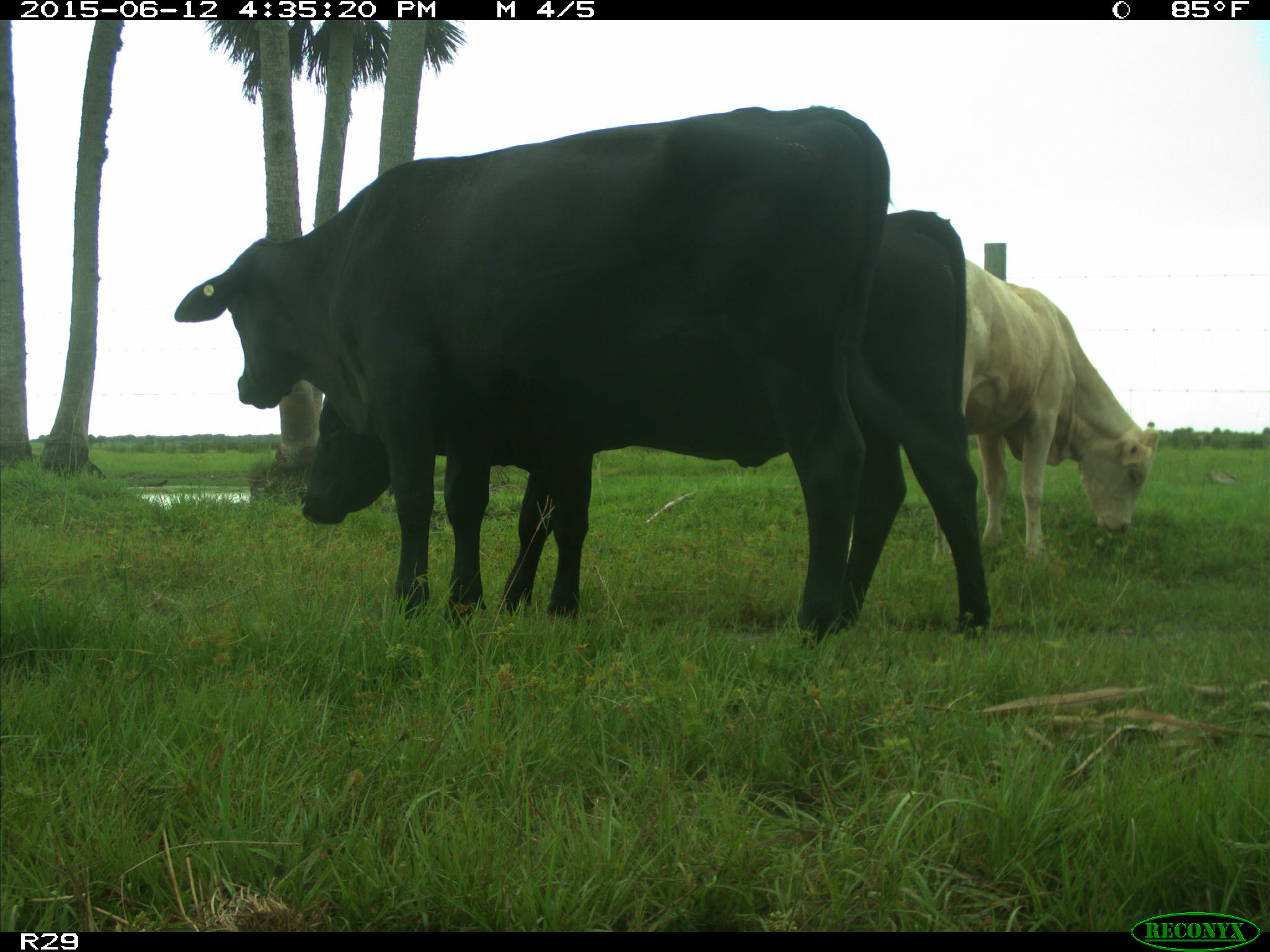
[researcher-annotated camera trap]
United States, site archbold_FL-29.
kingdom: Animalia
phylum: Chordata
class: Mammalia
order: Artiodactyla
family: Bovidae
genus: Bos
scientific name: Bos taurus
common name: domestic cow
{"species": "Bos taurus (domestic cow)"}